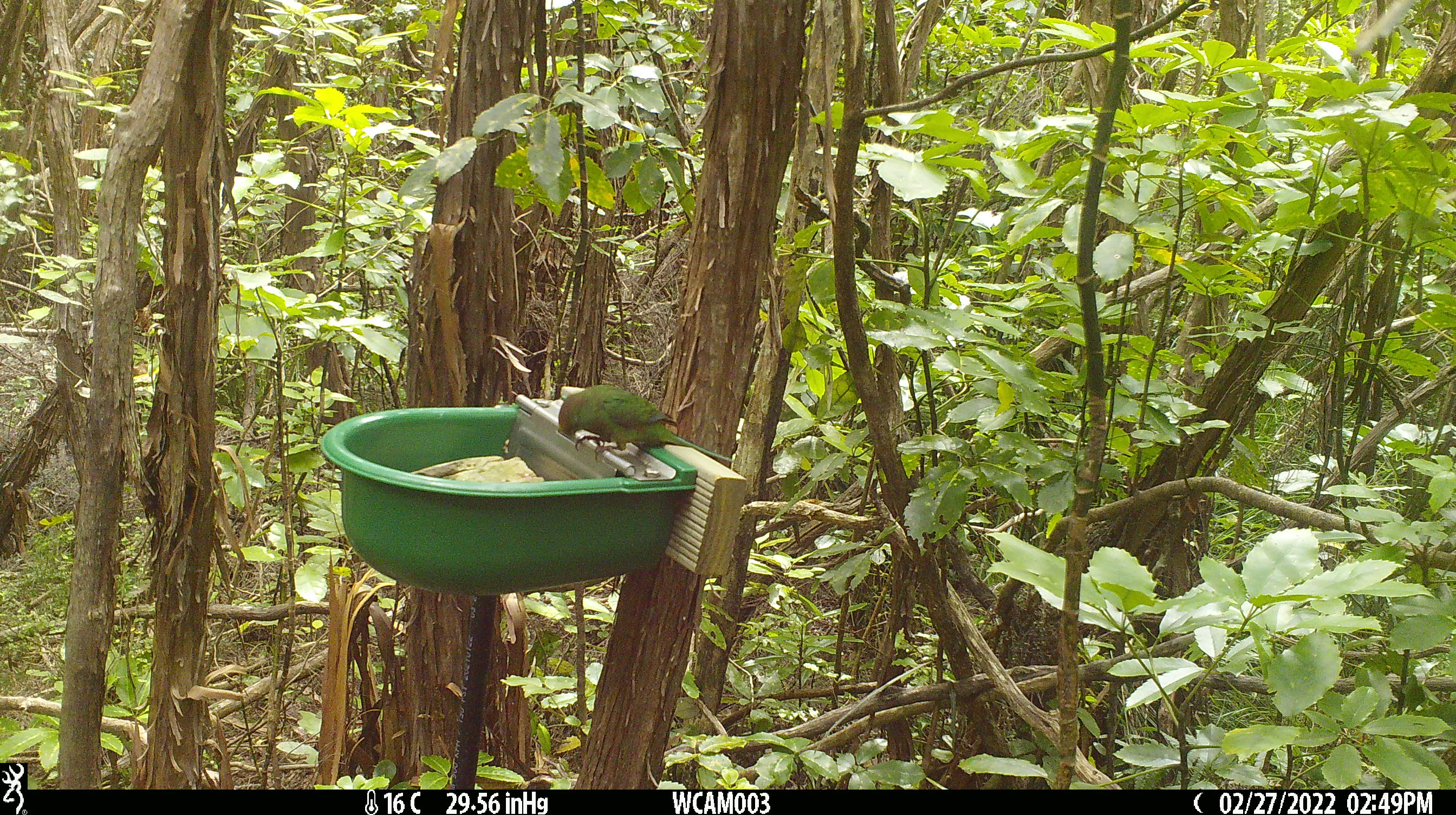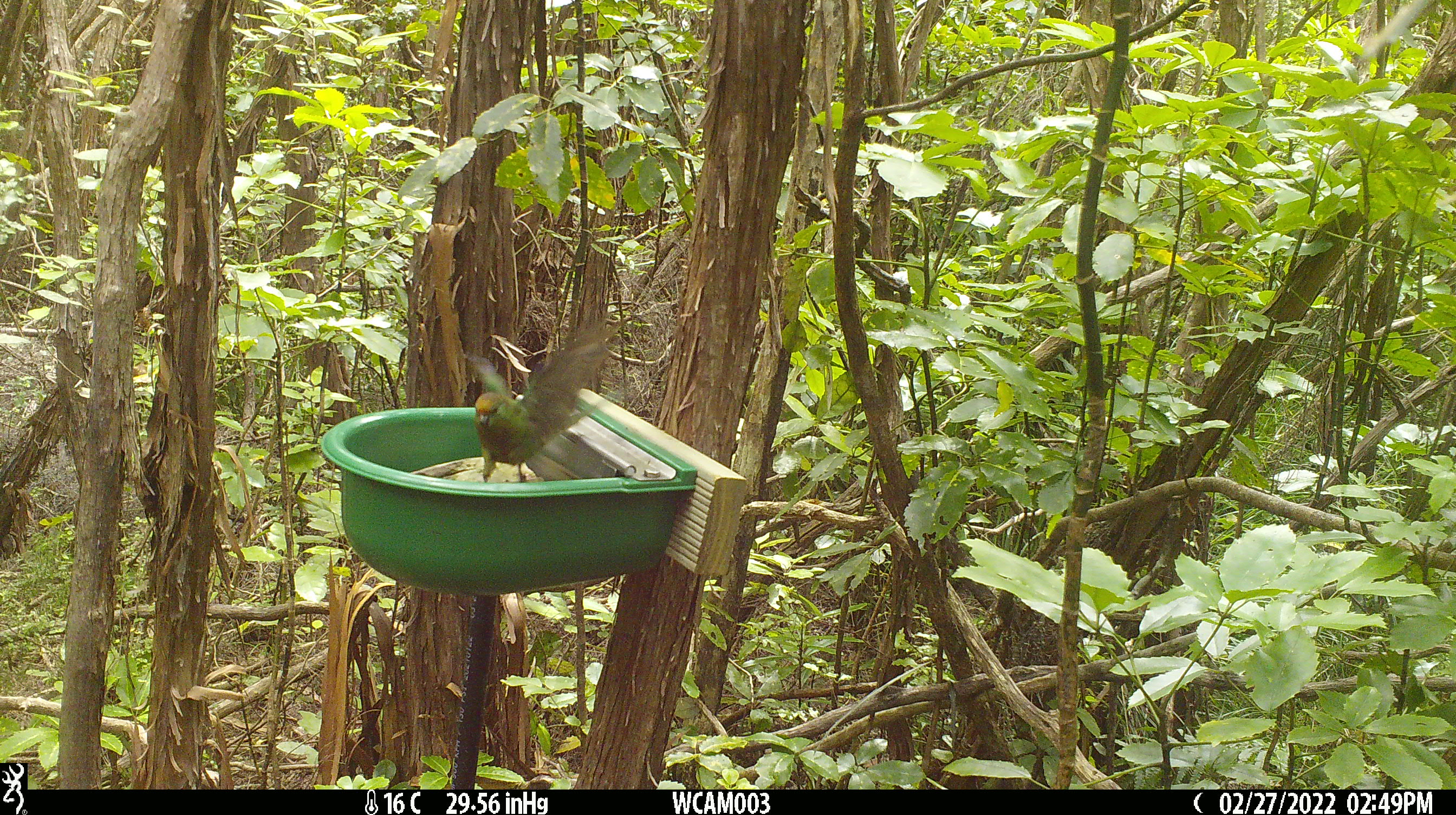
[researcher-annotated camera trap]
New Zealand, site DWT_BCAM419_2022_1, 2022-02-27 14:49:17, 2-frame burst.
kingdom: Animalia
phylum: Chordata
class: Aves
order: Psittaciformes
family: Psittaculidae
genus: Cyanoramphus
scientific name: Cyanoramphus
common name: parakeet